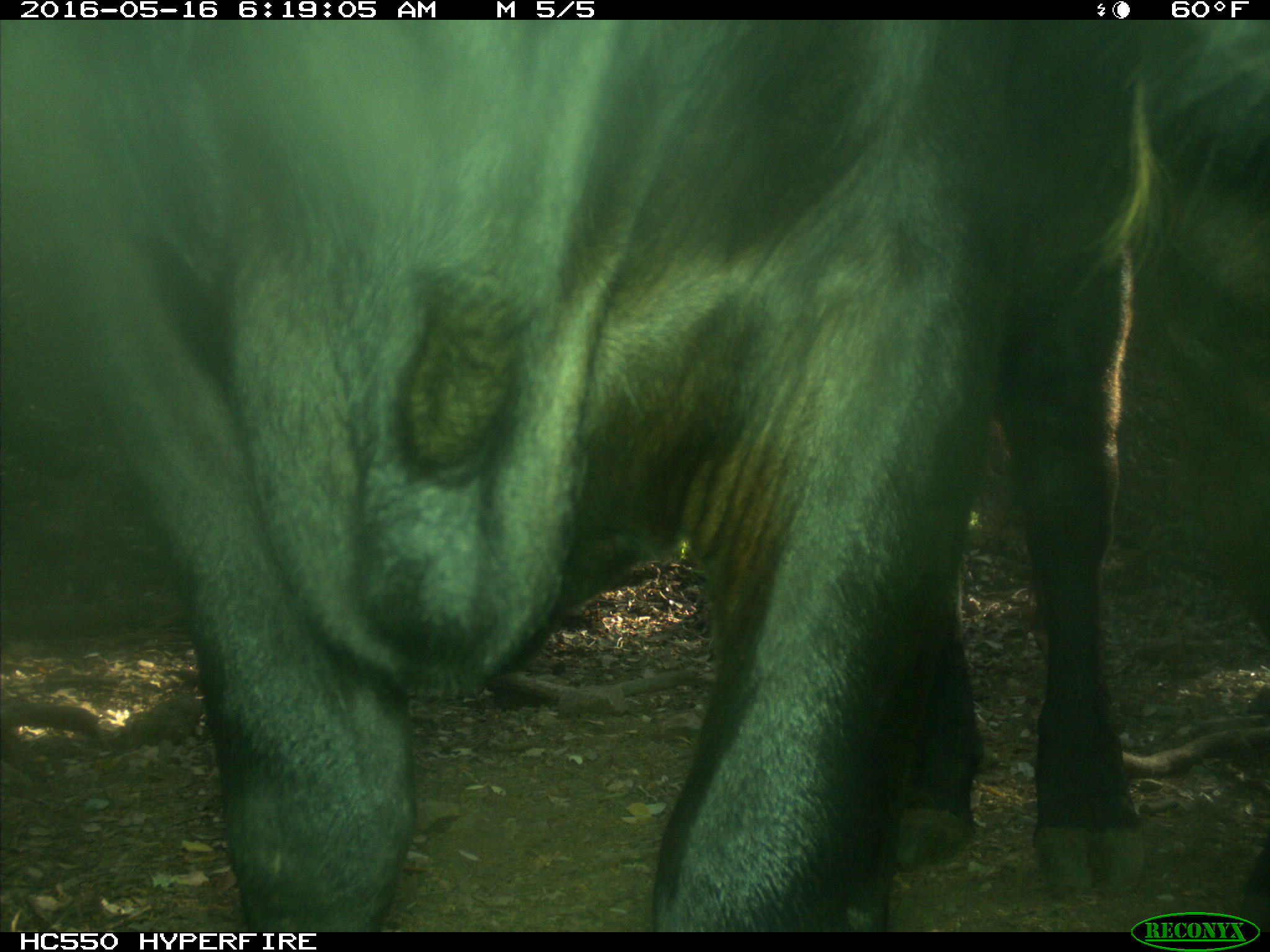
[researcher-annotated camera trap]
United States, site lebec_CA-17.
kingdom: Animalia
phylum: Chordata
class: Mammalia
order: Artiodactyla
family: Bovidae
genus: Bos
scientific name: Bos taurus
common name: domestic cow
Bos taurus (domestic cow).